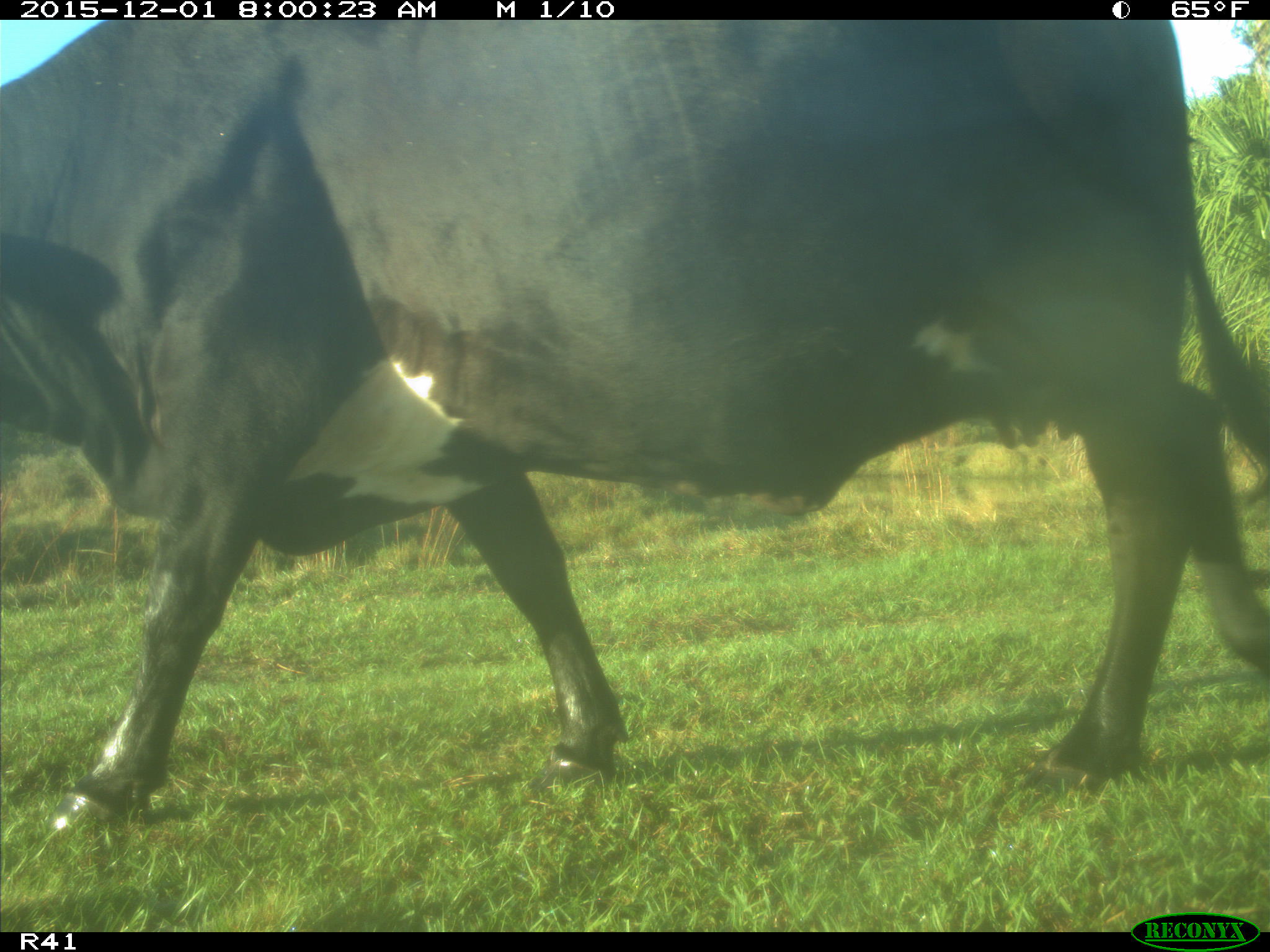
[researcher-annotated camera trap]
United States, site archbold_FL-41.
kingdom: Animalia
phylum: Chordata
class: Mammalia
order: Artiodactyla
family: Bovidae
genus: Bos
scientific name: Bos taurus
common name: domestic cow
Bos taurus (domestic cow).